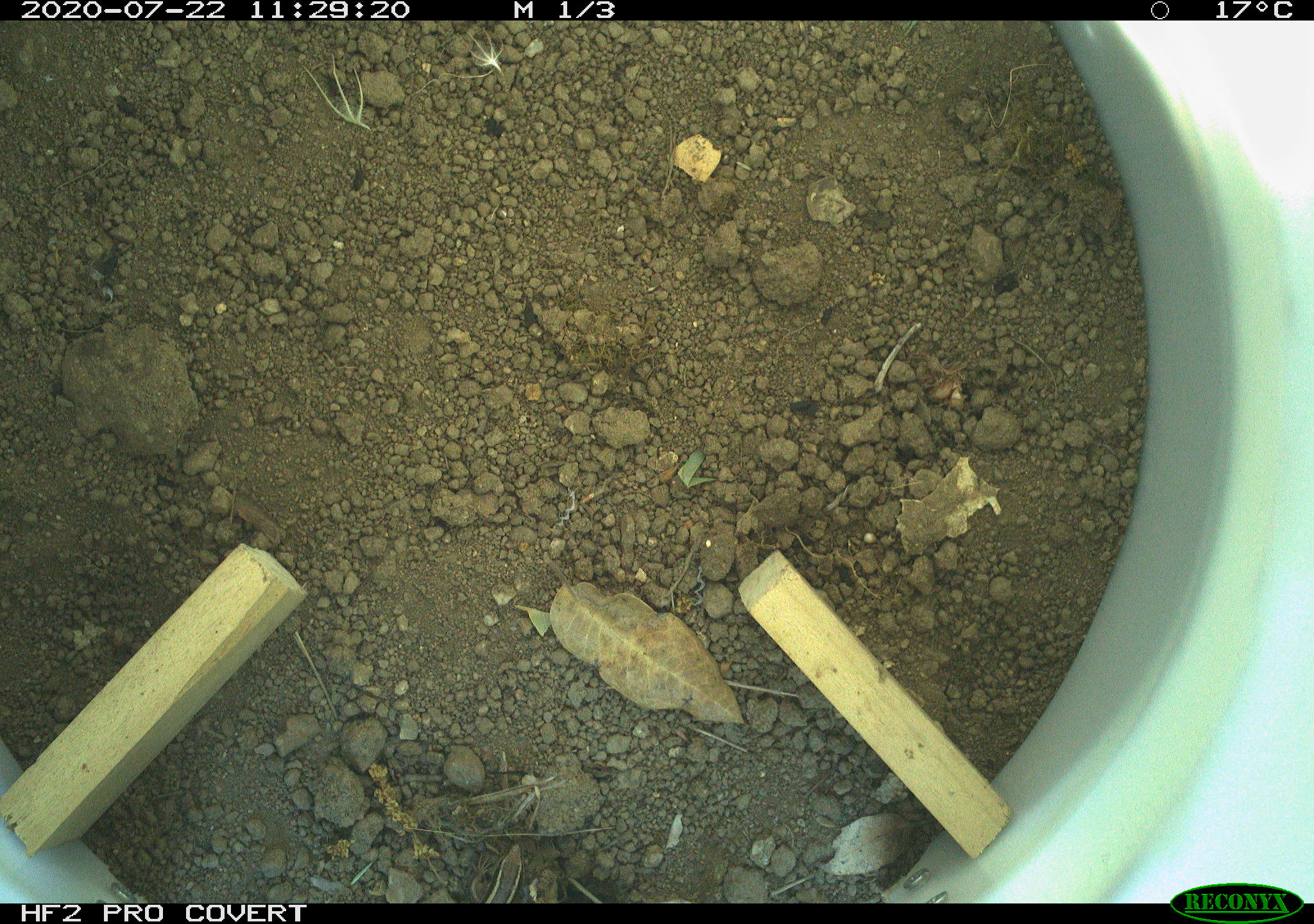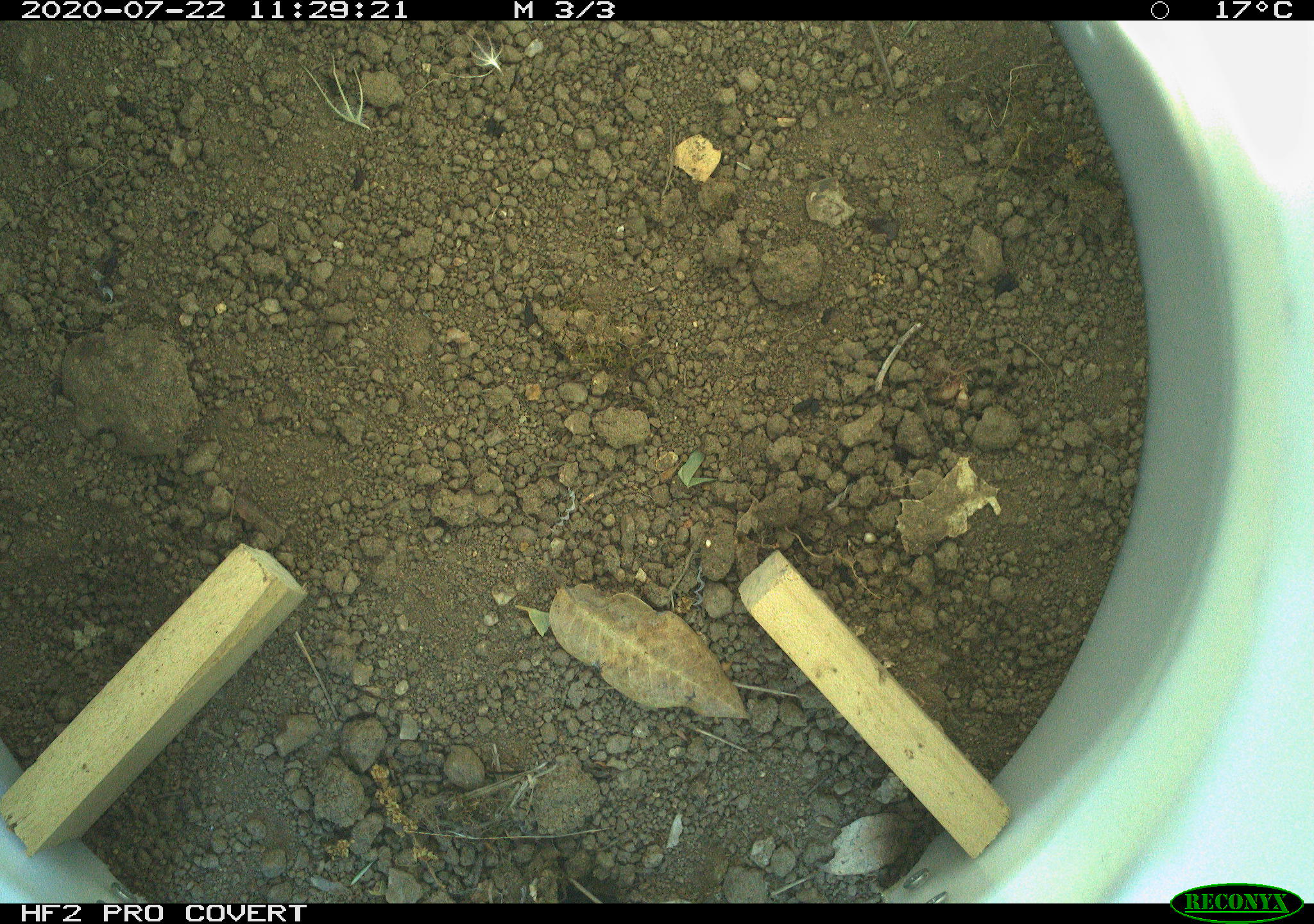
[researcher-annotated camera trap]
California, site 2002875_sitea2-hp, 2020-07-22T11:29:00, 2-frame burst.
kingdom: Animalia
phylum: Chordata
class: Reptilia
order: Squamata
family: Scincidae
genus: Plestiodon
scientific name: Plestiodon skiltonianus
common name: western skink